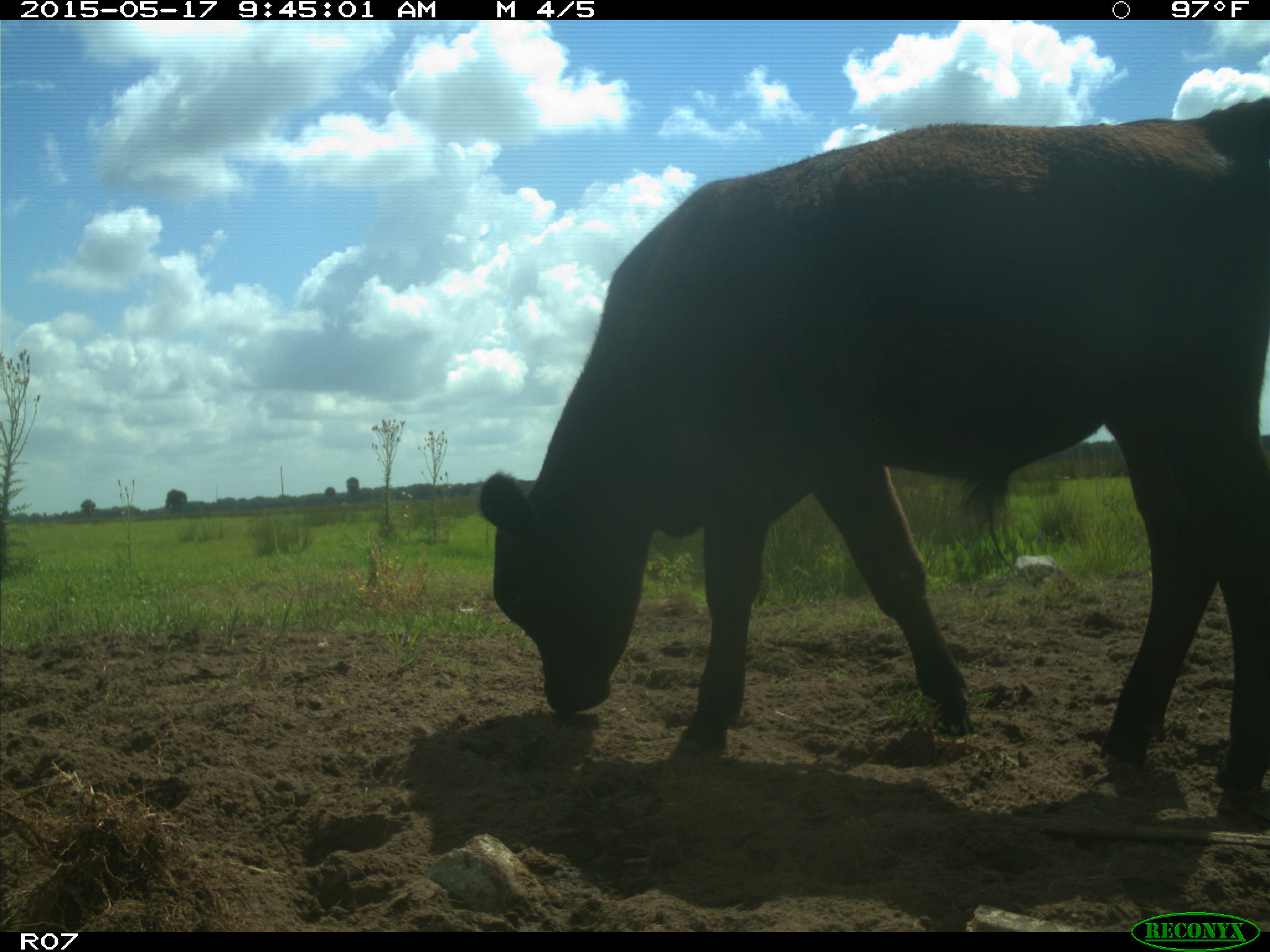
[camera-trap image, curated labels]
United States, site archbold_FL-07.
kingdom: Animalia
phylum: Chordata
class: Mammalia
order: Artiodactyla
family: Bovidae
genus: Bos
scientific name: Bos taurus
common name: domestic cow